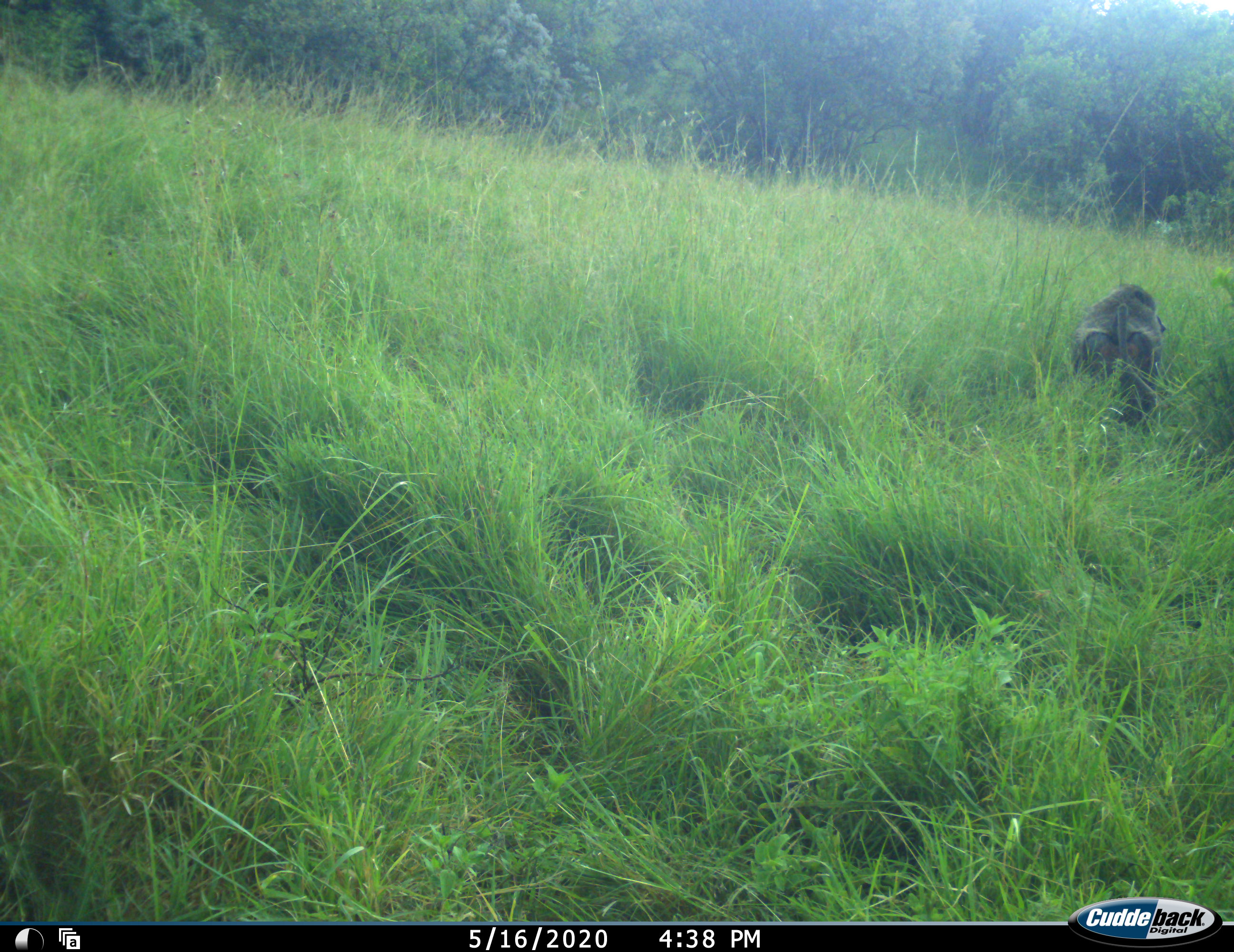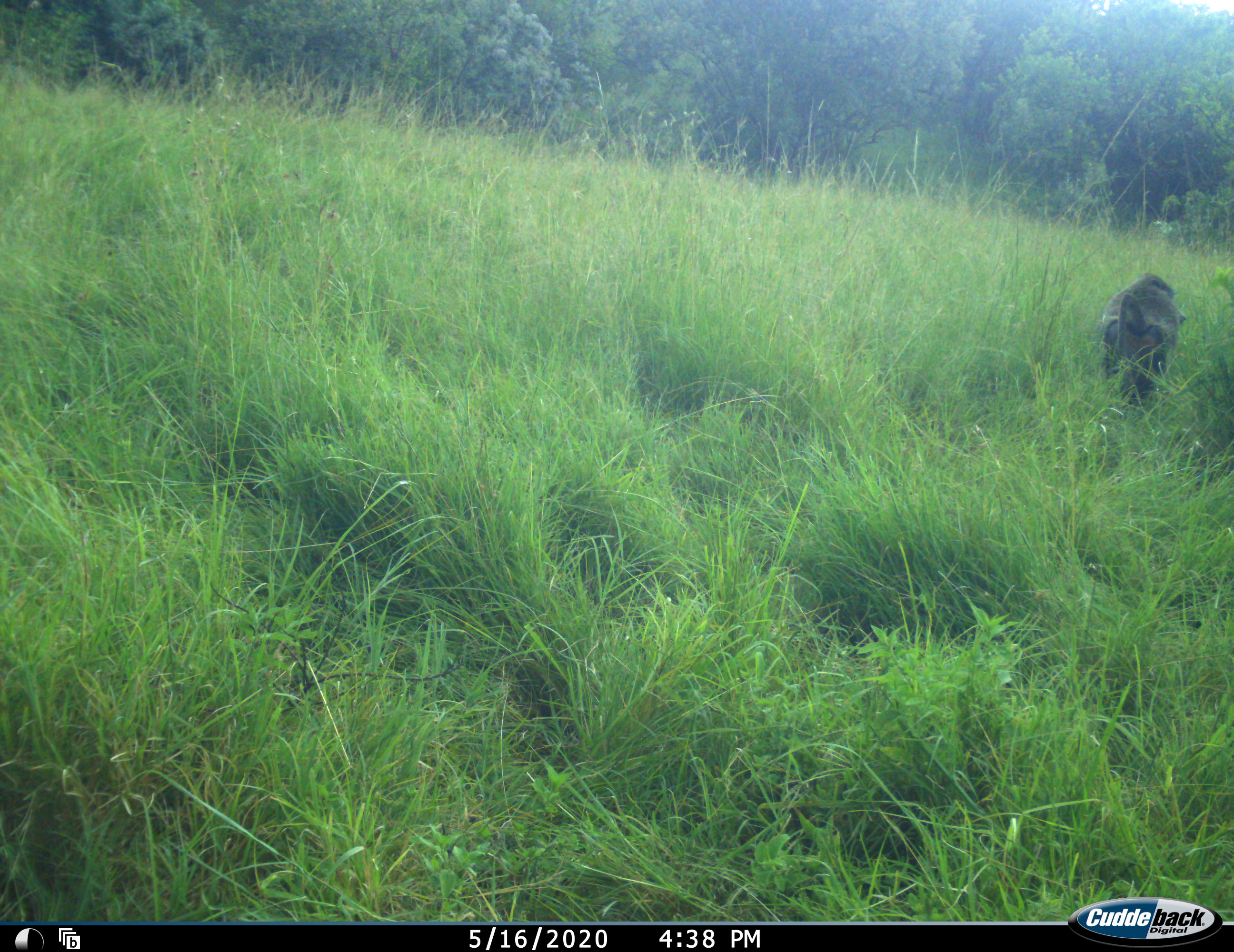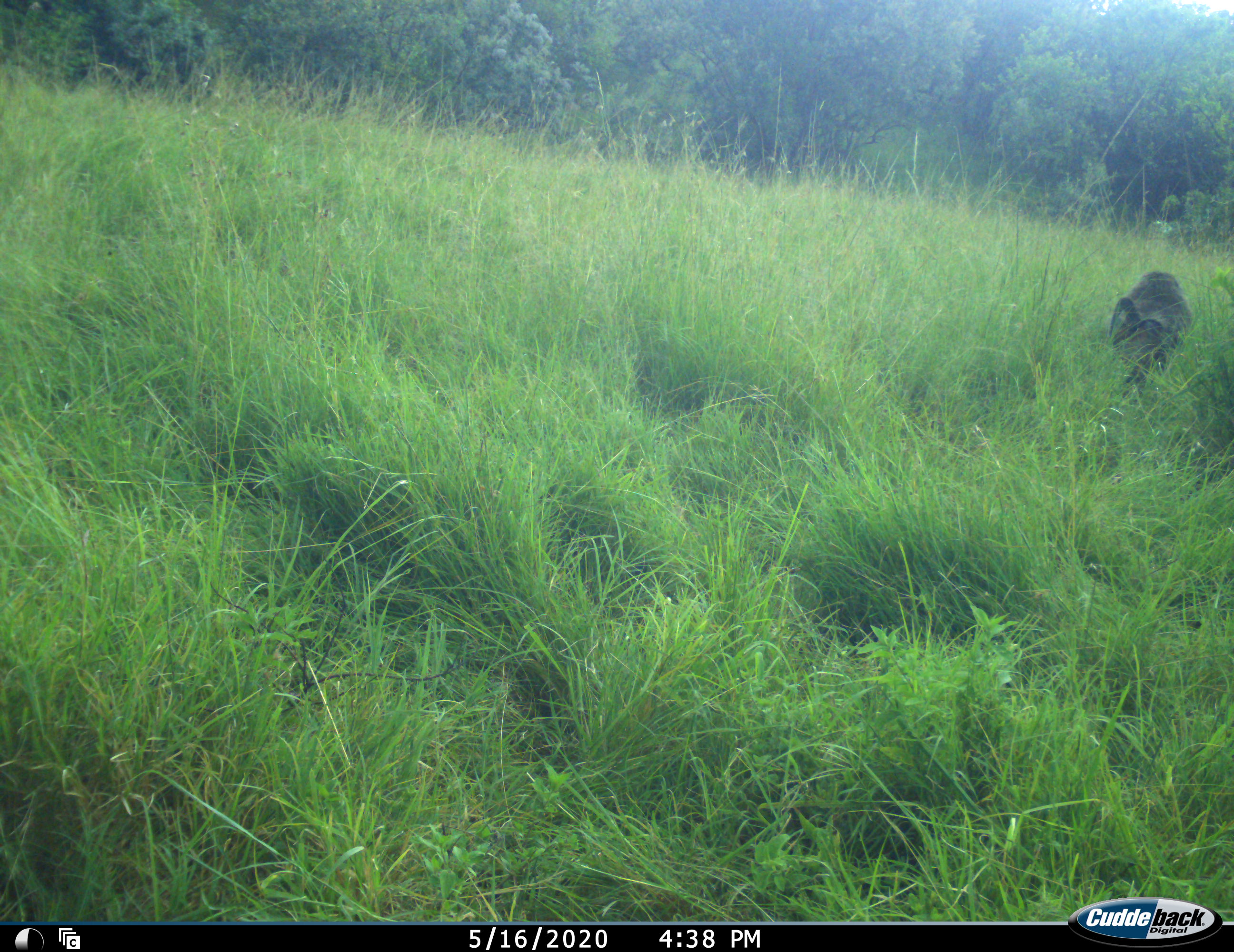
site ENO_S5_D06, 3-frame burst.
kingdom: Animalia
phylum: Chordata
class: Mammalia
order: Primates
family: Cercopithecidae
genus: Papio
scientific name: Papio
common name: baboon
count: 1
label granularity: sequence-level